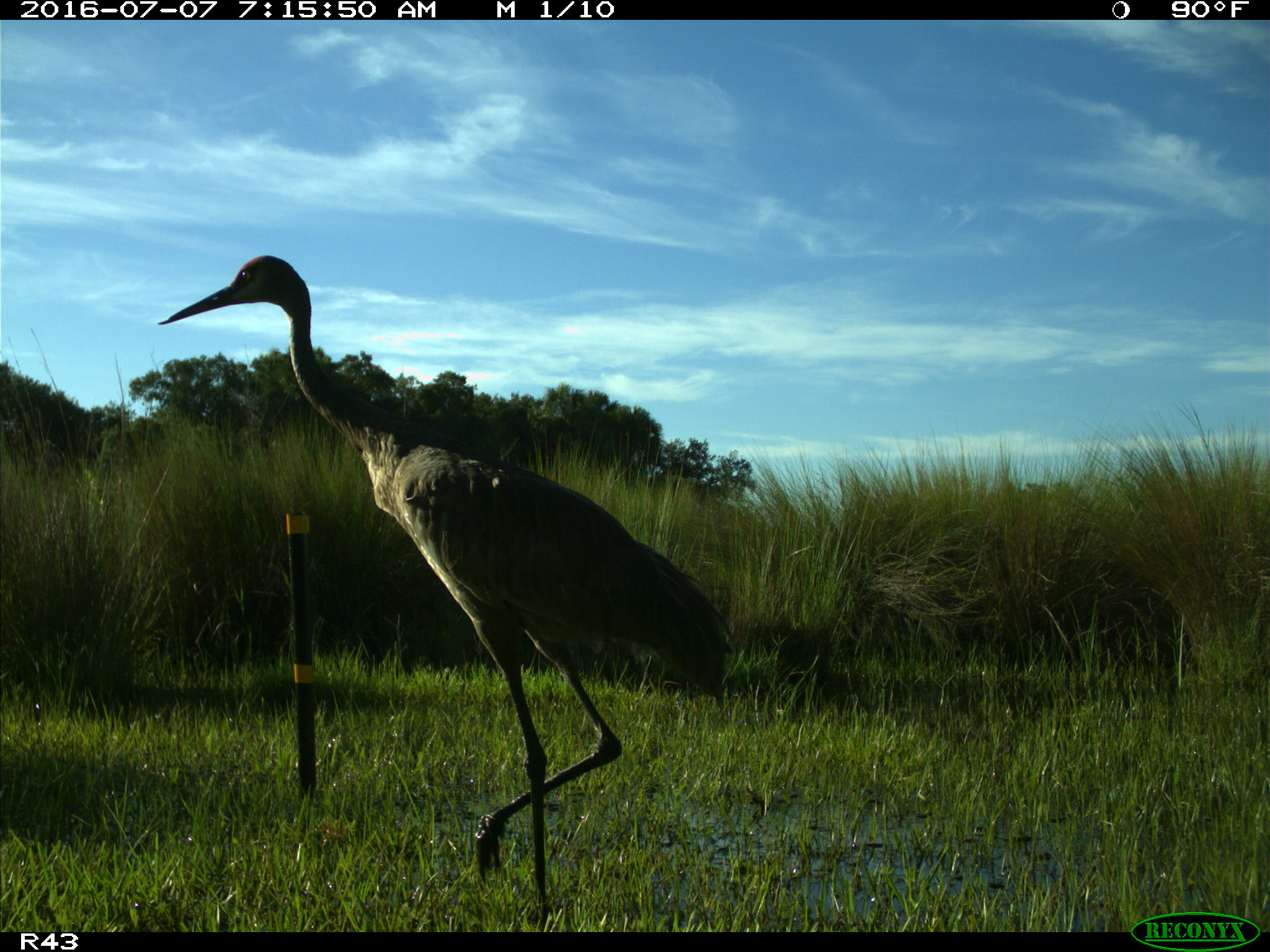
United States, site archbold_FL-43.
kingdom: Animalia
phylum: Chordata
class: Aves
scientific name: Aves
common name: birds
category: unidentified bird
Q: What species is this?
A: Unidentified bird (birds) (Aves).